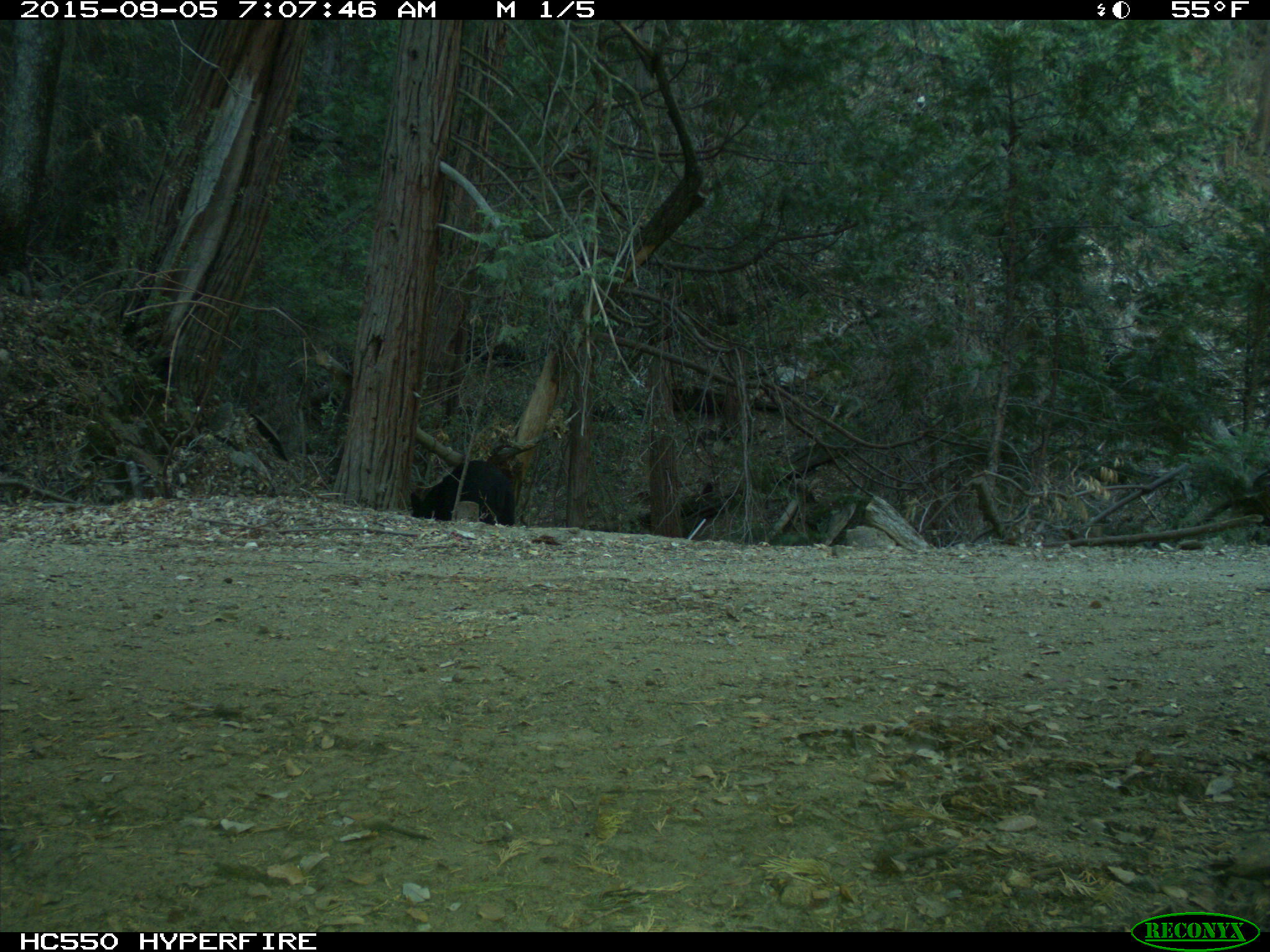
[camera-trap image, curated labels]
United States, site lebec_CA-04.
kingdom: Animalia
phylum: Chordata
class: Mammalia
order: Carnivora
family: Ursidae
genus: Ursus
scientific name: Ursus americanus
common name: american black bear